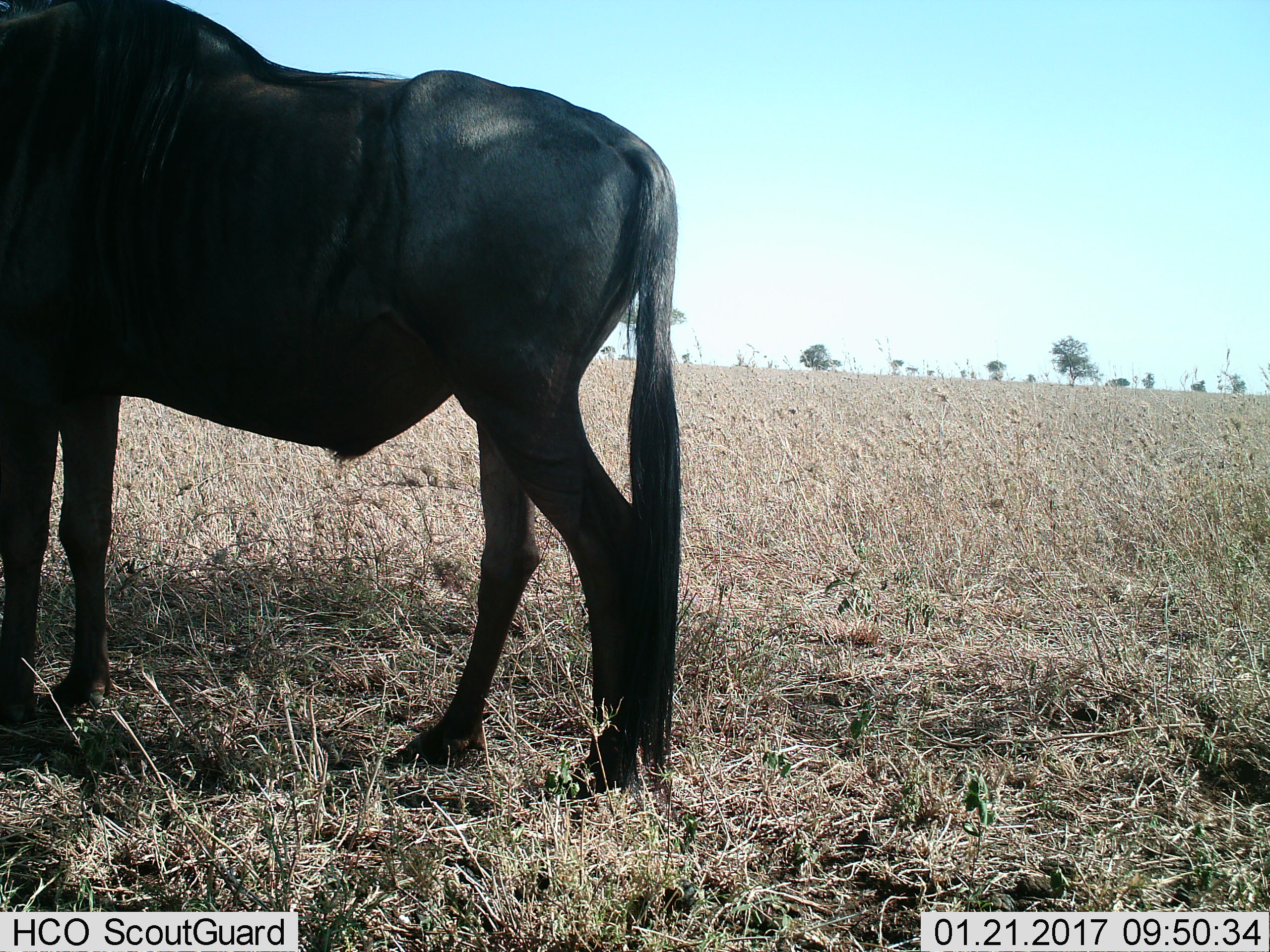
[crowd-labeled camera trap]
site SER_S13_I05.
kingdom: Animalia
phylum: Chordata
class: Mammalia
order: Artiodactyla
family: Bovidae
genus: Connochaetes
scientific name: Connochaetes taurinus taurinus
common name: blue wildebeest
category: wildebeestblue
Wildebeestblue (blue wildebeest) (Connochaetes taurinus taurinus), count 1. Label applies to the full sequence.